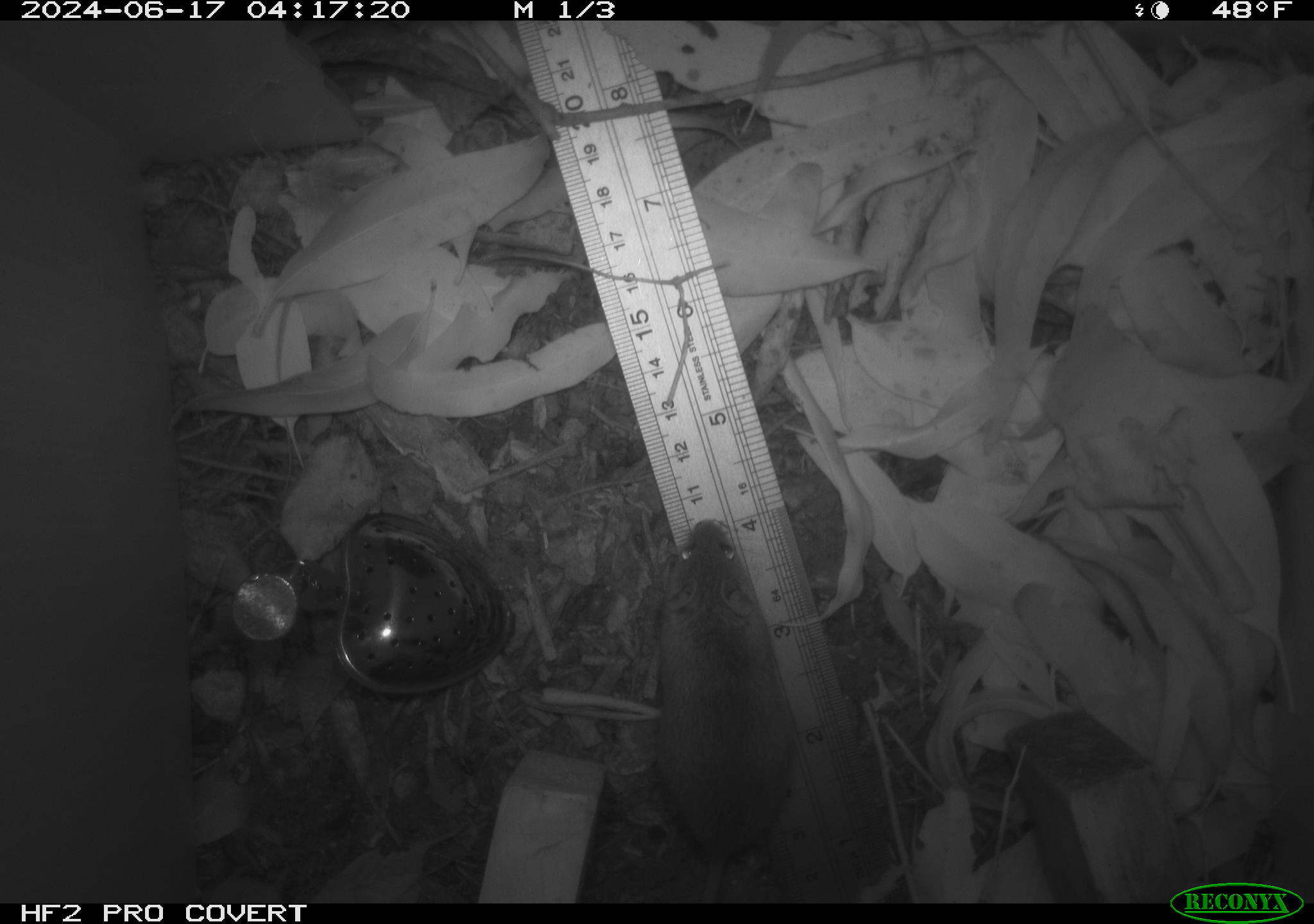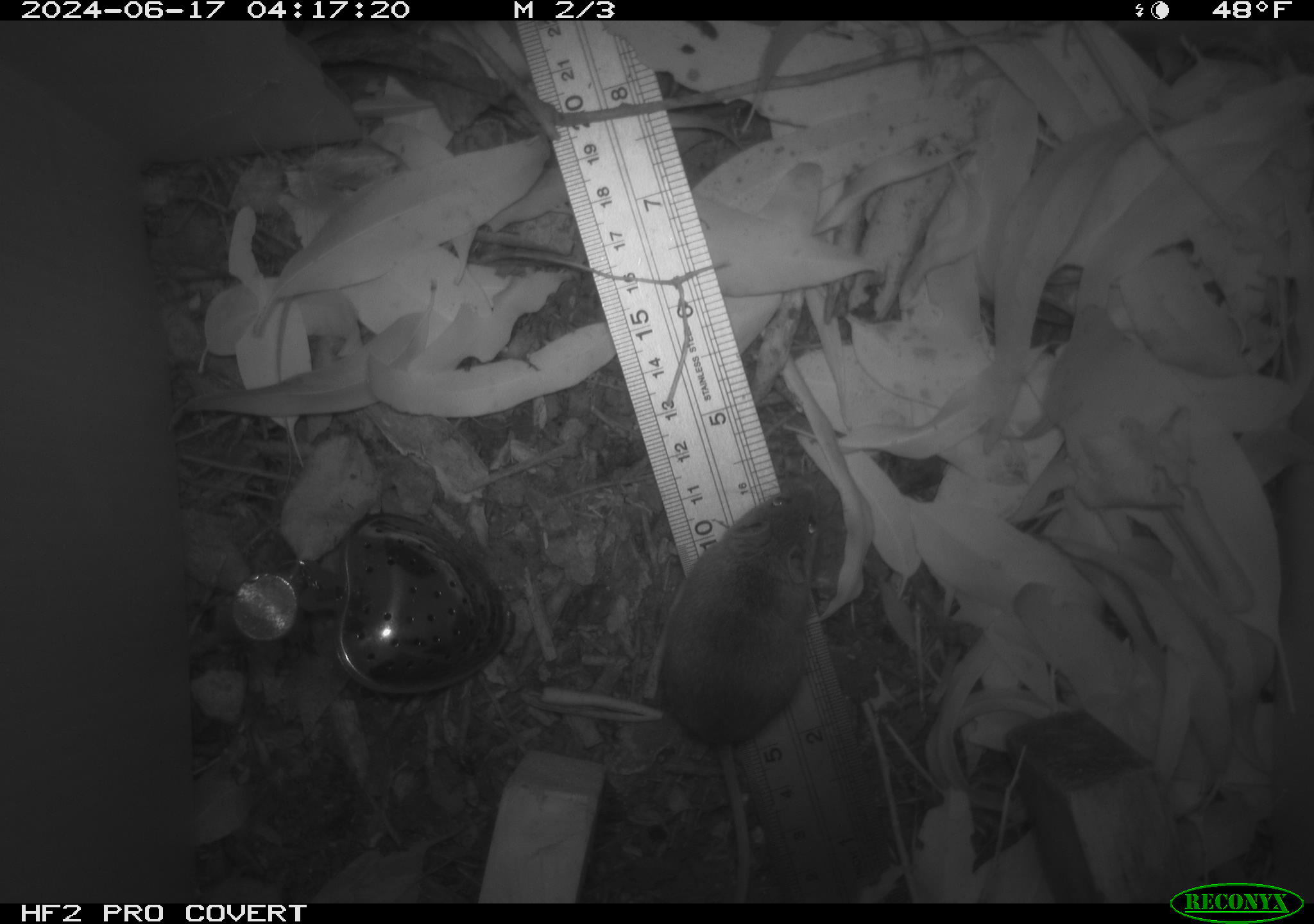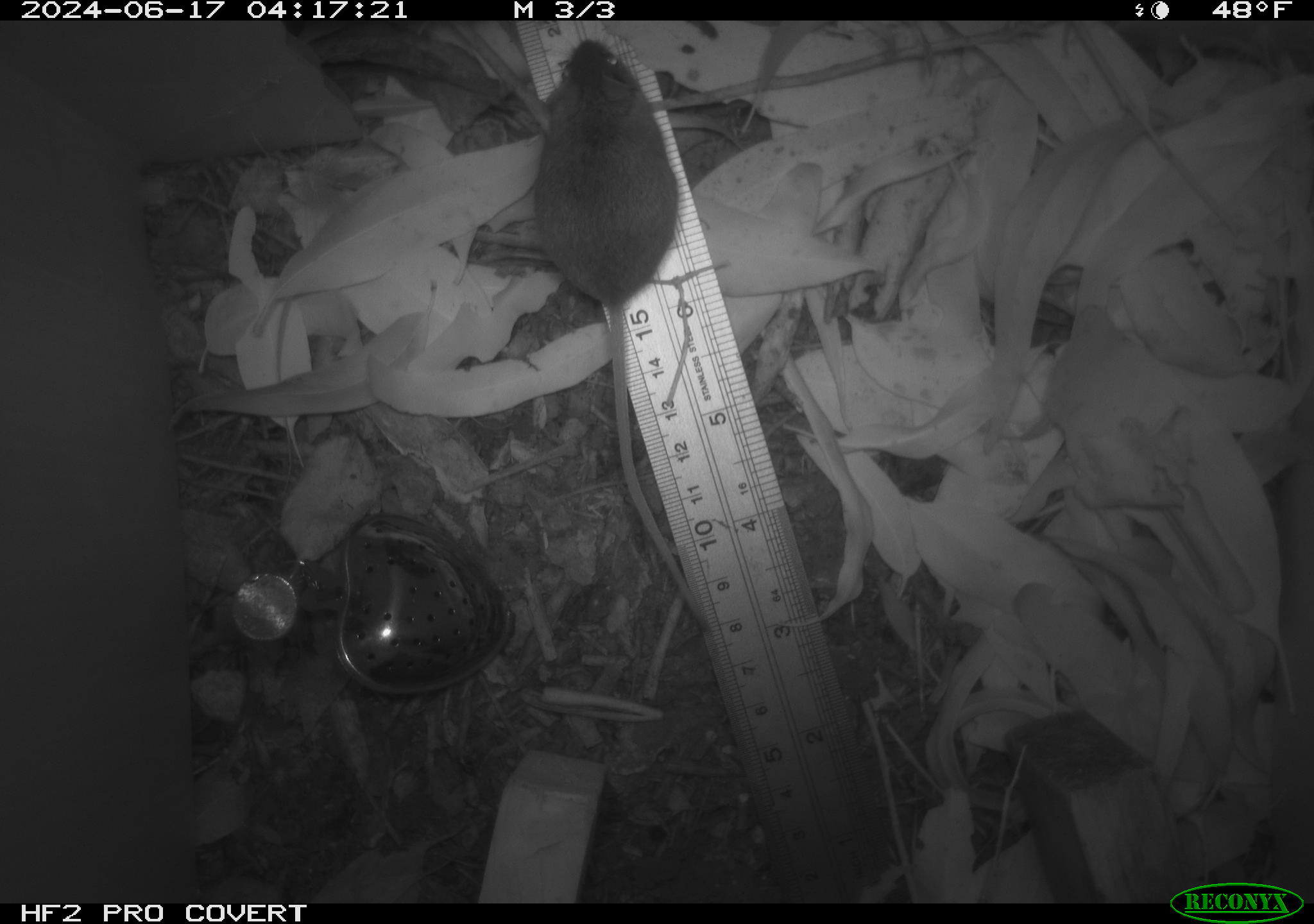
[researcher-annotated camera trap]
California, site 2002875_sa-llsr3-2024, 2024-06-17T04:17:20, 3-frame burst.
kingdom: Animalia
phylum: Chordata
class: Mammalia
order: Rodentia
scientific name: Rodentia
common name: mouse species